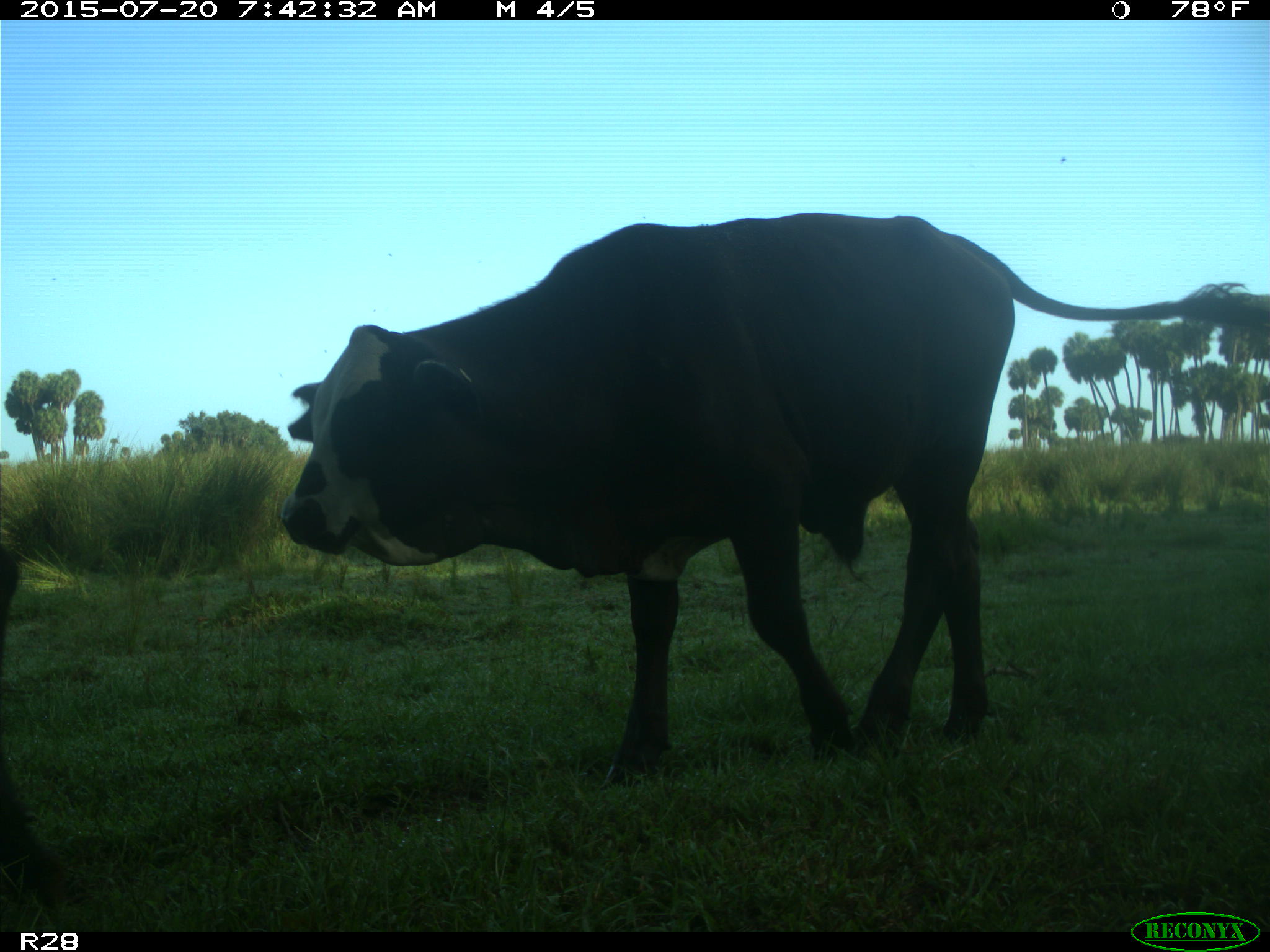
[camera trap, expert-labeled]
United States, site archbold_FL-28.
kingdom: Animalia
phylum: Chordata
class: Mammalia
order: Artiodactyla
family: Bovidae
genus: Bos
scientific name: Bos taurus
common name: domestic cow